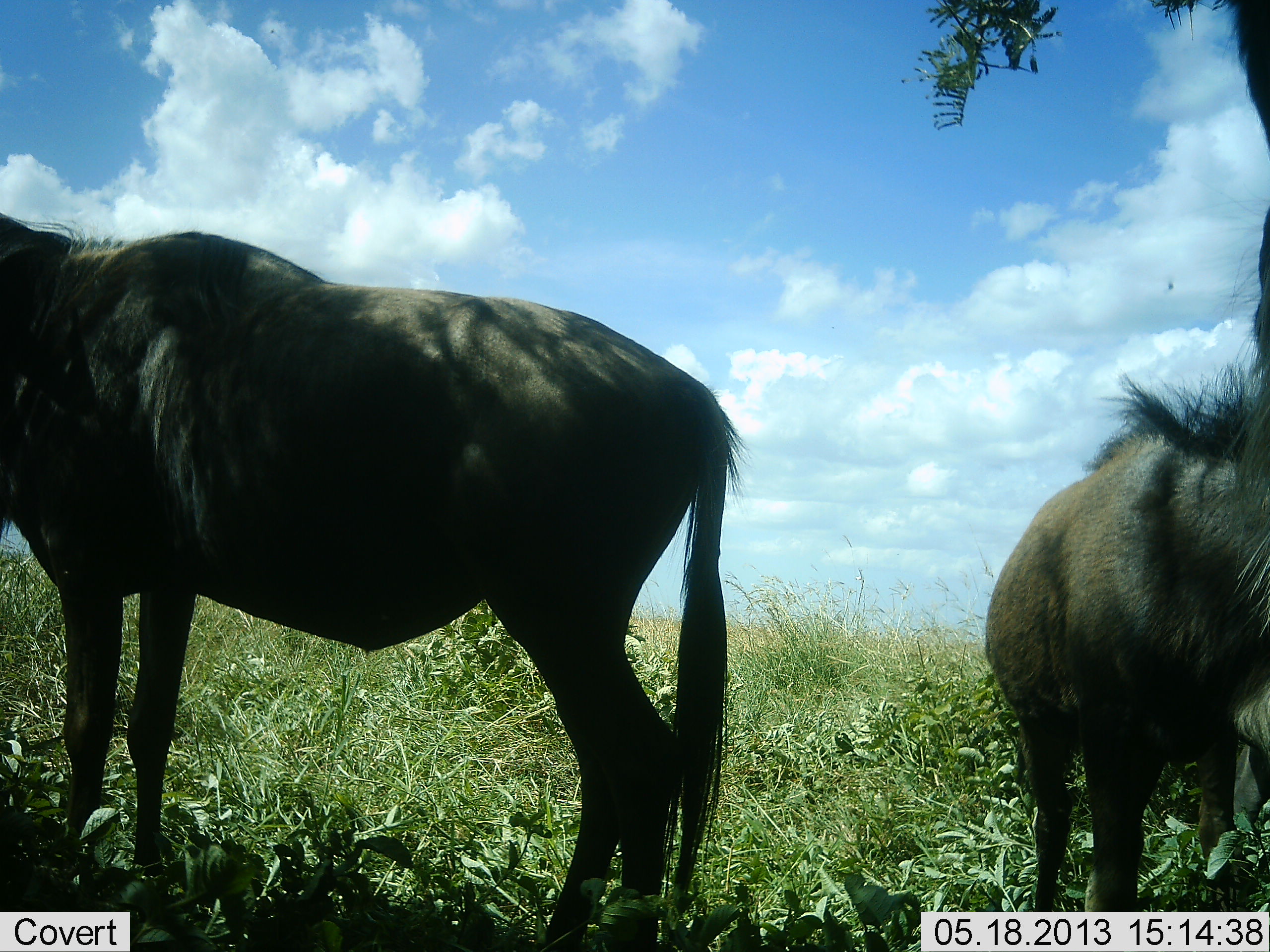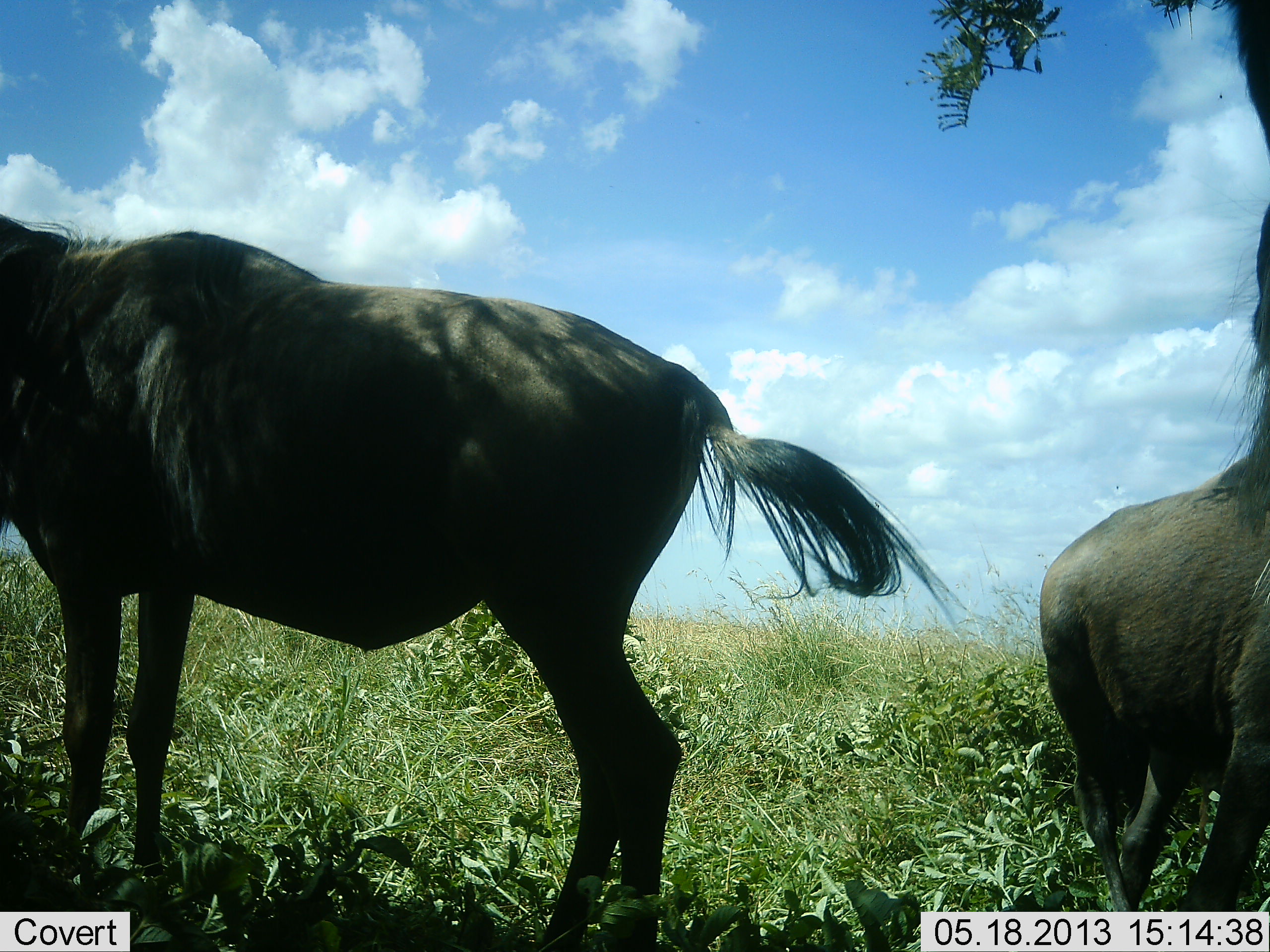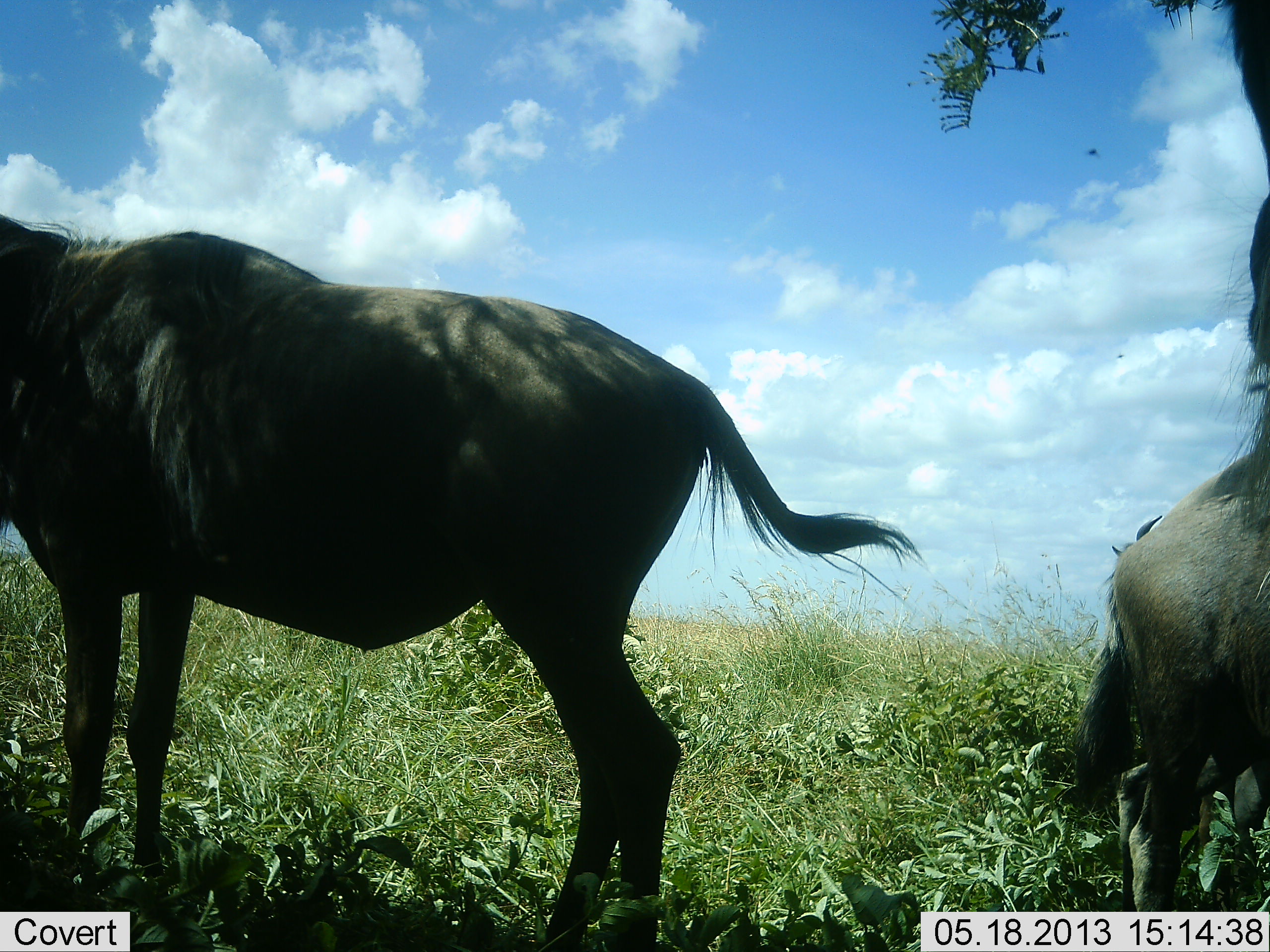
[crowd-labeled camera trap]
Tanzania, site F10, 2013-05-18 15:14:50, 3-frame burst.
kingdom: Animalia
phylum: Chordata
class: Mammalia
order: Artiodactyla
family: Bovidae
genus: Connochaetes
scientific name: Connochaetes taurinus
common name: blue wildebeest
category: wildebeest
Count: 2.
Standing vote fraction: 95%.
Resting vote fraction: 5%.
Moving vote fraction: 29%.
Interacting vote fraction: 5%.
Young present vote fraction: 10%.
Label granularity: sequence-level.